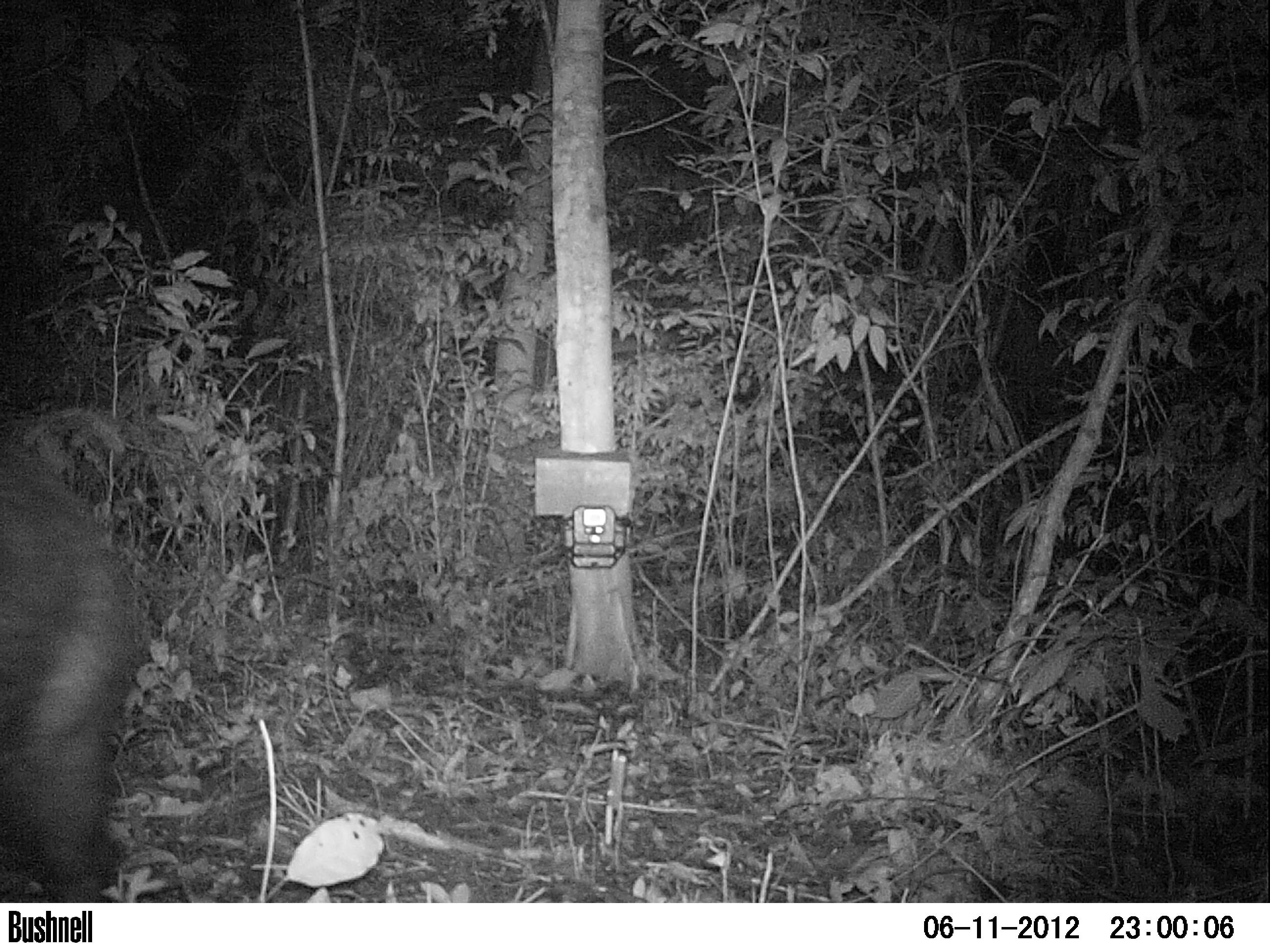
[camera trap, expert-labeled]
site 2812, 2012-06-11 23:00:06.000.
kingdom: Animalia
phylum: Chordata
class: Mammalia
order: Artiodactyla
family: Tayassuidae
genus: Tayassu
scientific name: Tayassu pecari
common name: white-lipped peccary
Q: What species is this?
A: Tayassu pecari (white-lipped peccary).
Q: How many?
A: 12.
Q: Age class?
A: Adult.